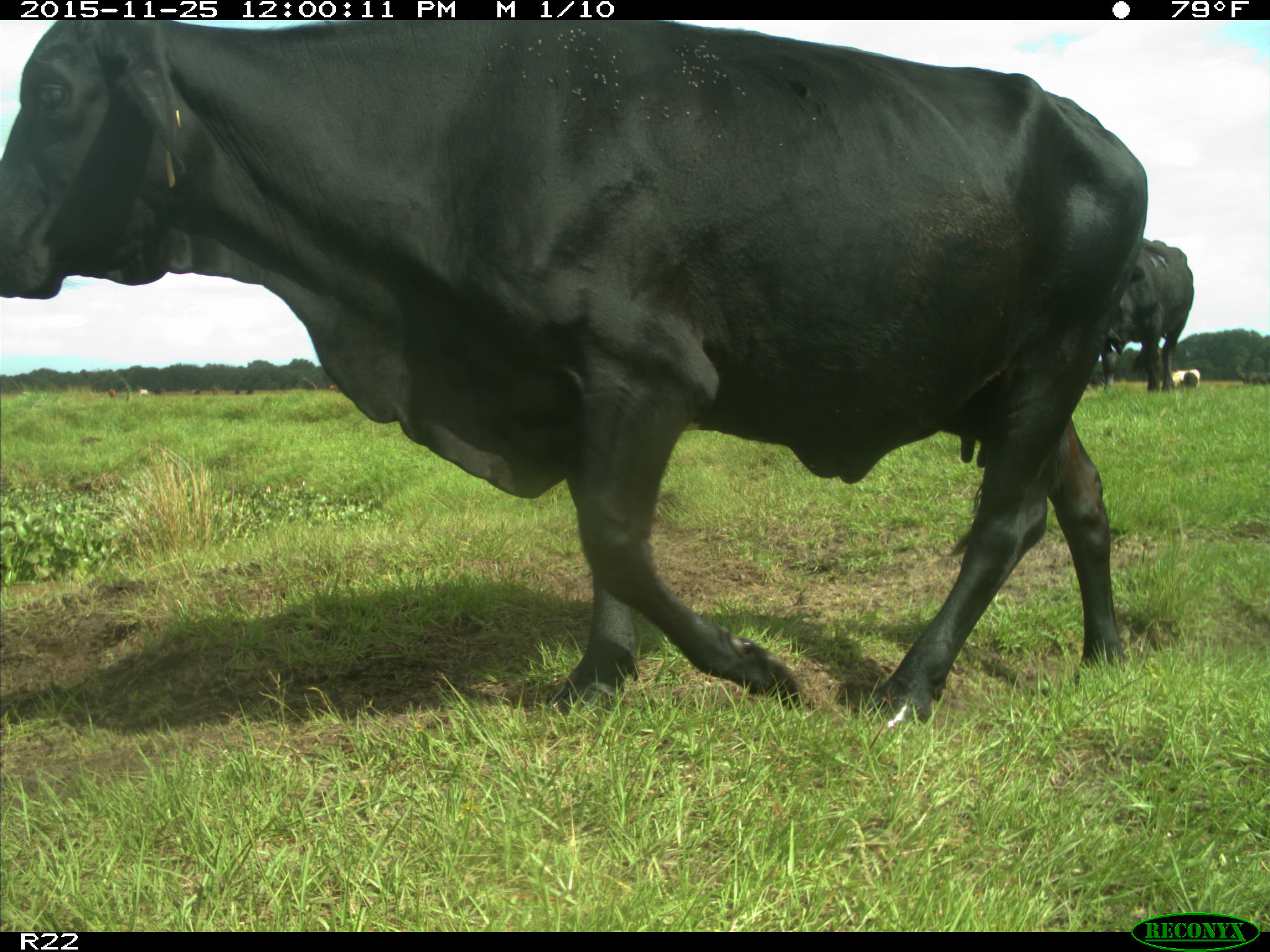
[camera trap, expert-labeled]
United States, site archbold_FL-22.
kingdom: Animalia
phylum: Chordata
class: Mammalia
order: Artiodactyla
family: Bovidae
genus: Bos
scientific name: Bos taurus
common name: domestic cow